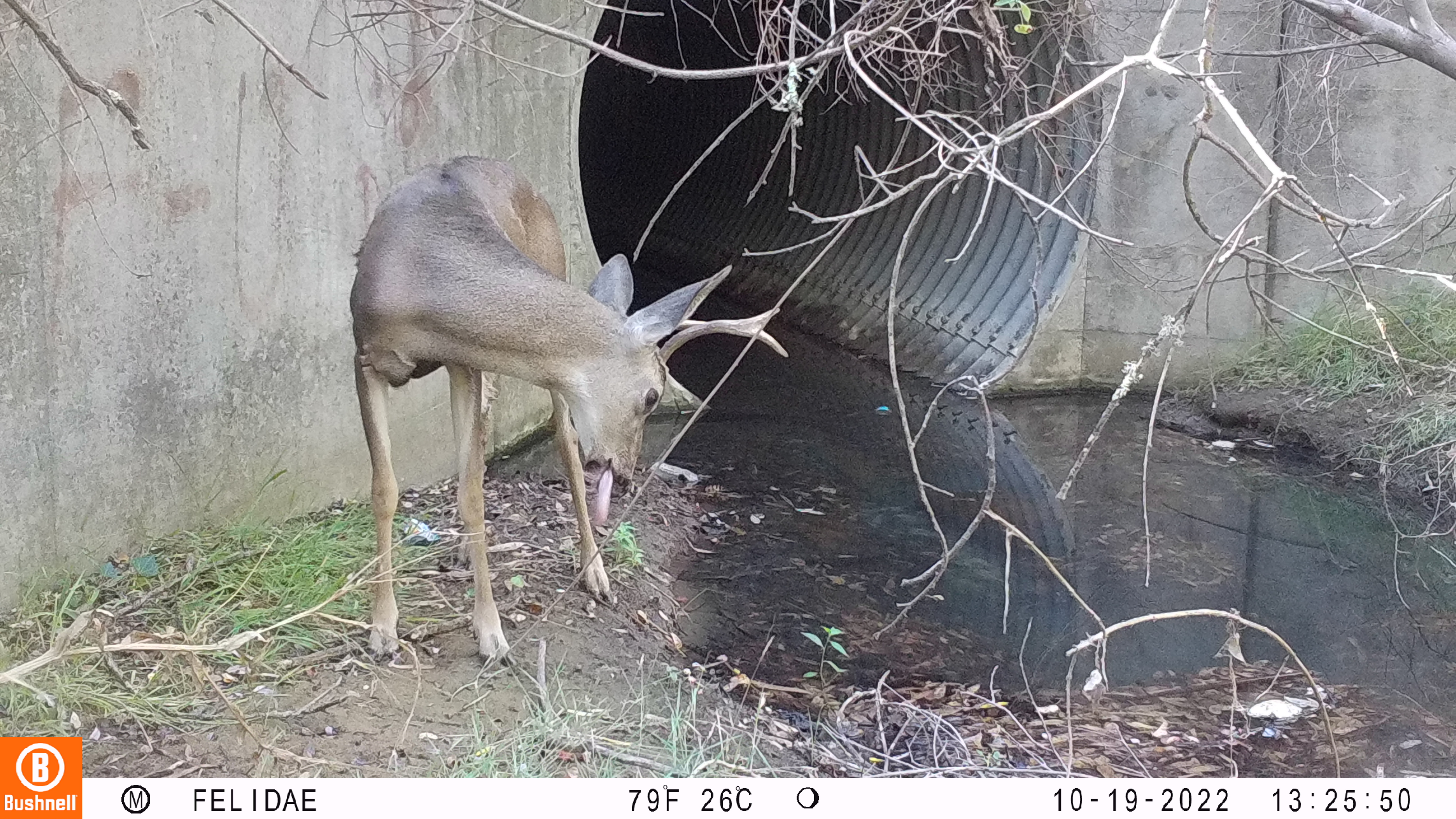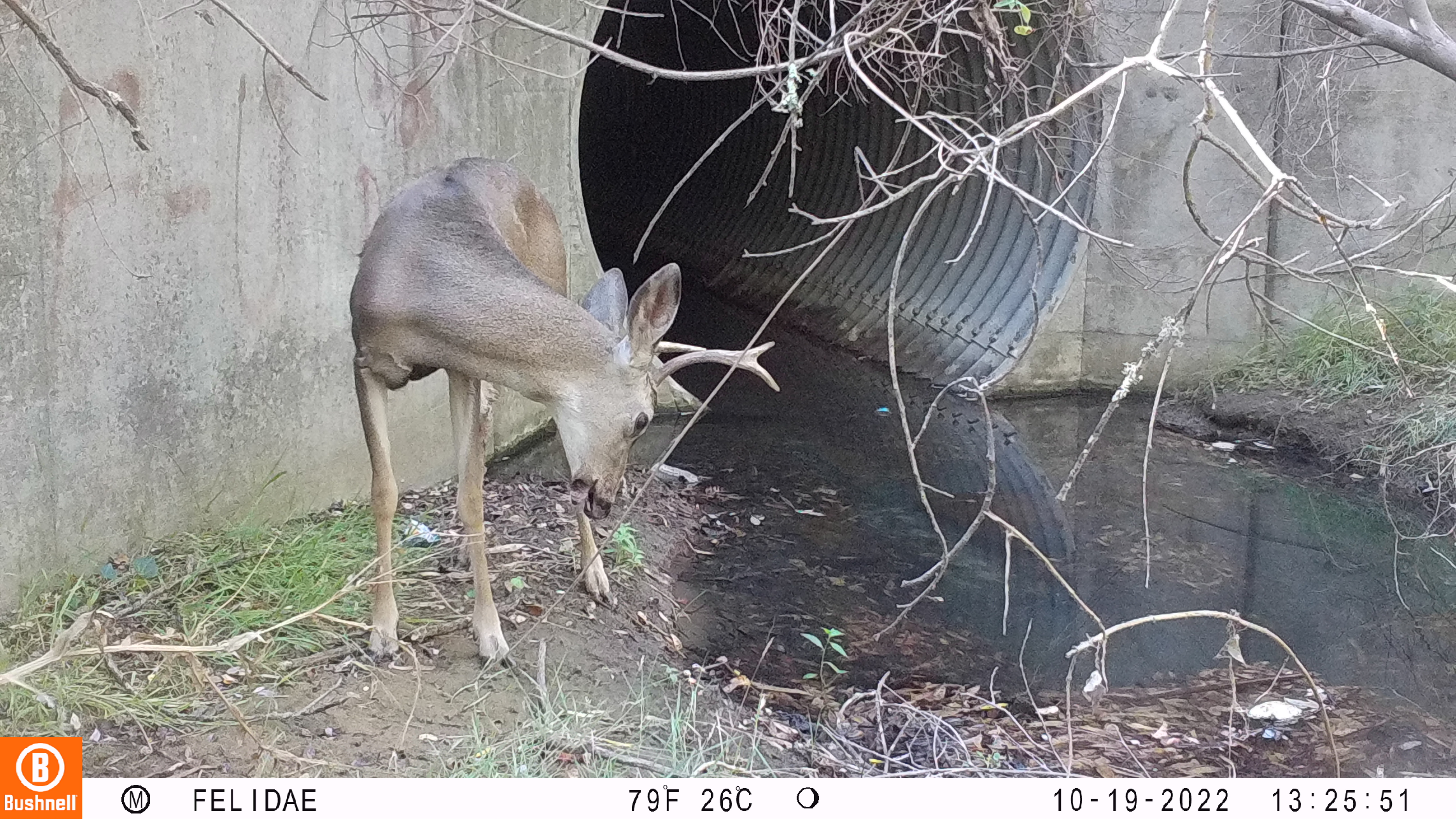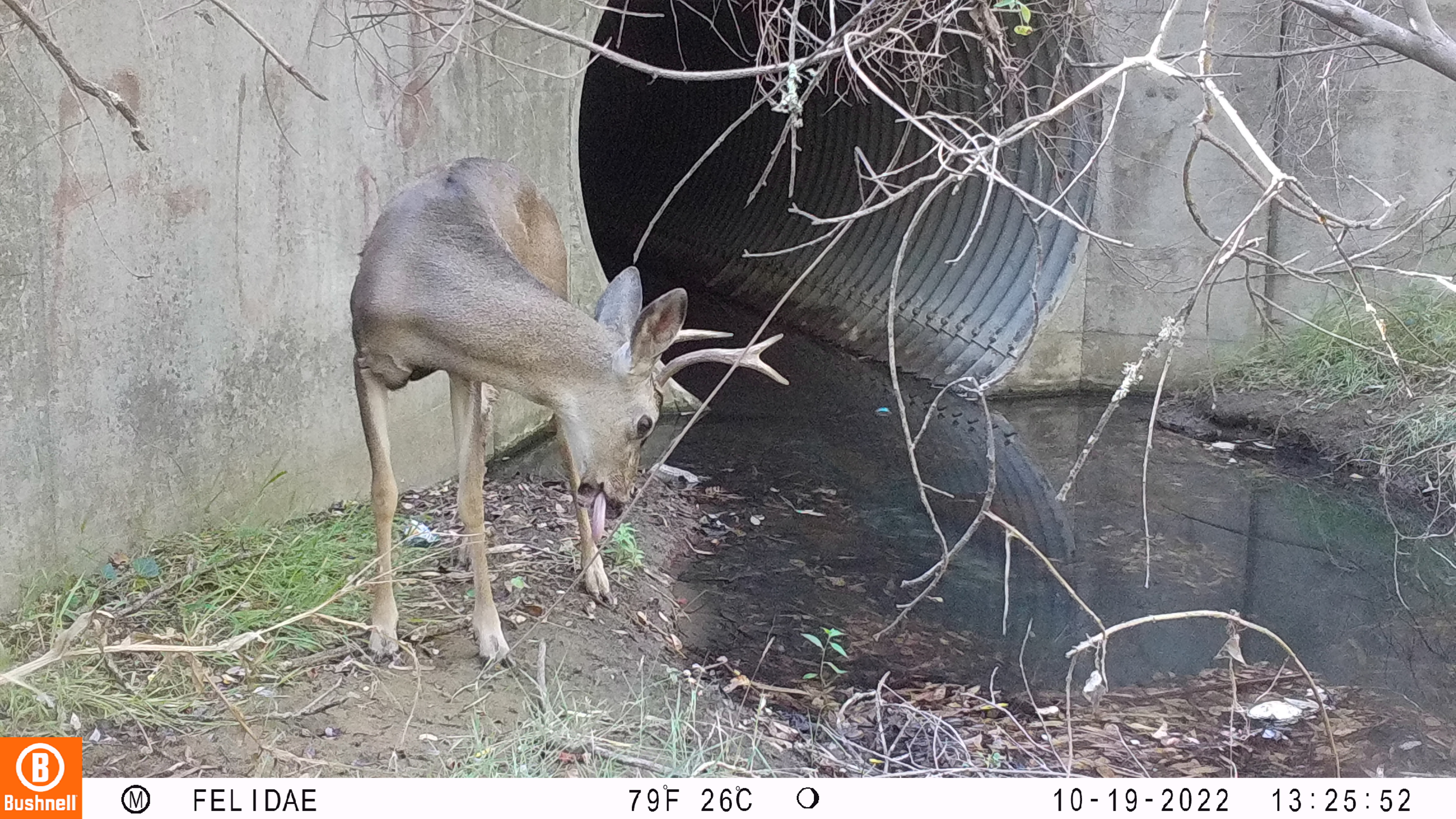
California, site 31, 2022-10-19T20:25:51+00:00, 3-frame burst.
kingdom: Animalia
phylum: Chordata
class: Mammalia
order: Artiodactyla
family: Cervidae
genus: Odocoileus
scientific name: Odocoileus hemionus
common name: mule deer